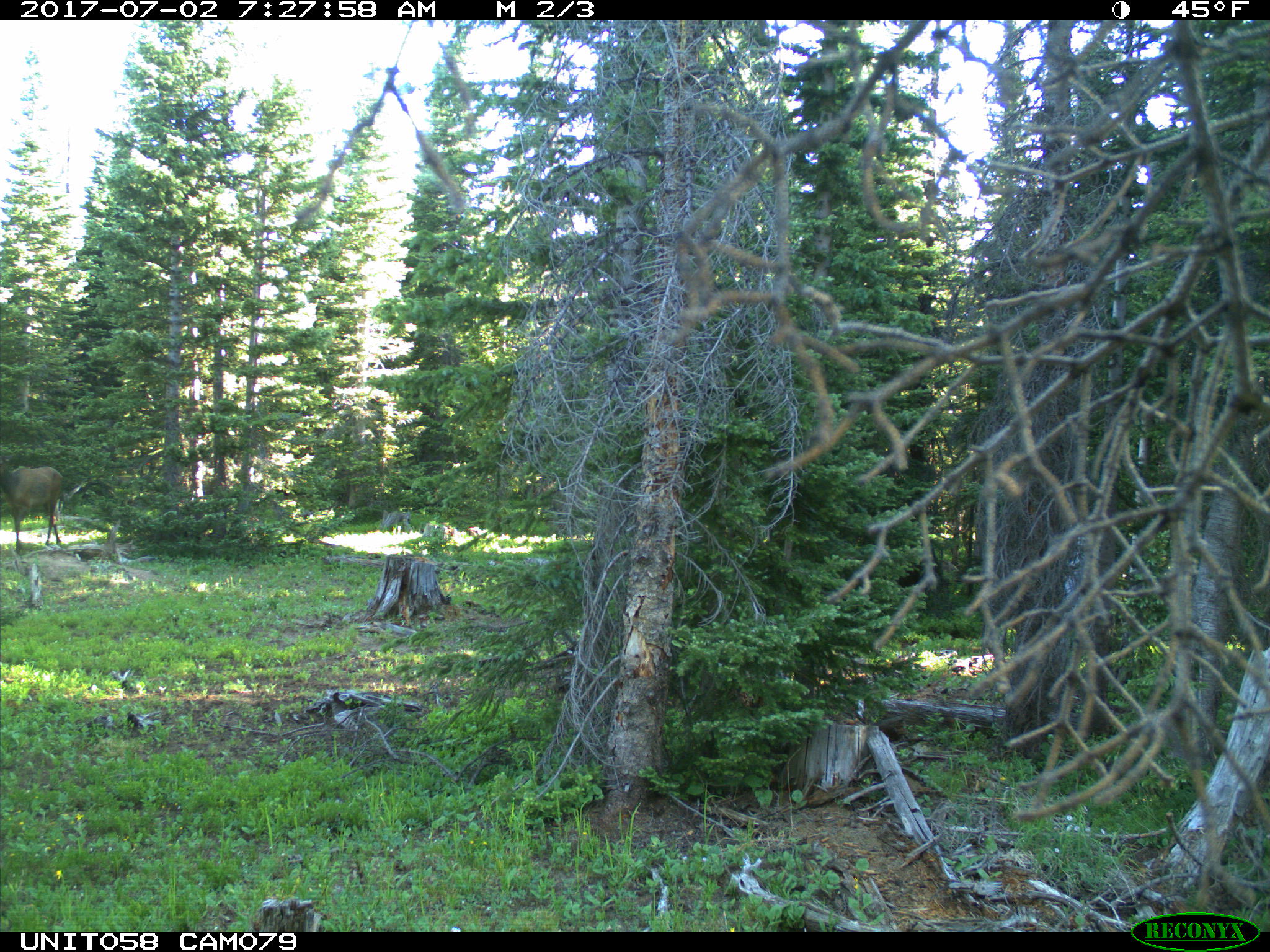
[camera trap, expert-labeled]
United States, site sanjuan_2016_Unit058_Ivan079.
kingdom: Animalia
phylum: Chordata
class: Mammalia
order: Artiodactyla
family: Cervidae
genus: Cervus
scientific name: Cervus elaphus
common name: red deer